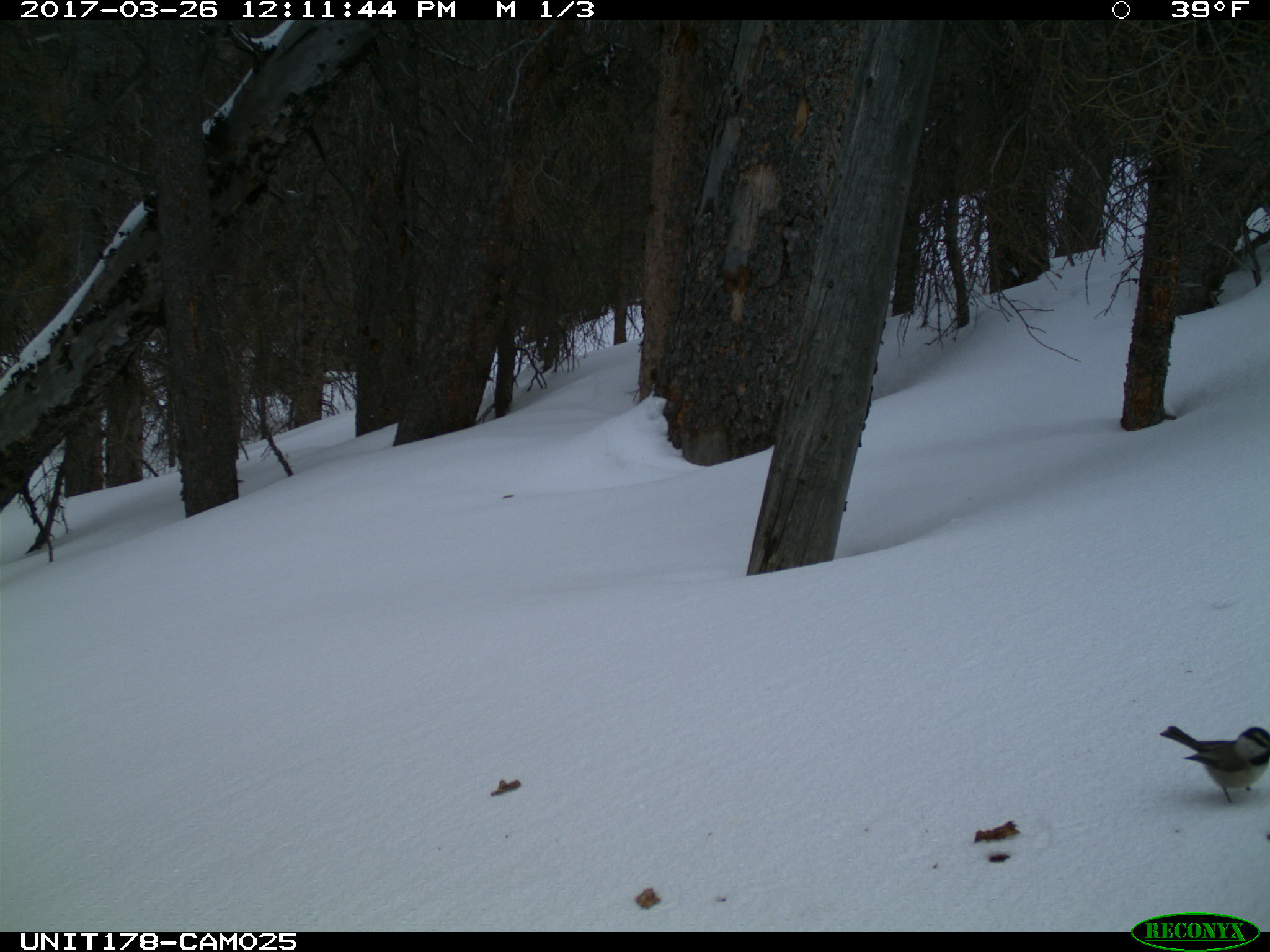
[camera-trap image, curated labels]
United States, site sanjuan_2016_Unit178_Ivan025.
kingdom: Animalia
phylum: Chordata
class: Aves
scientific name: Aves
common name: birds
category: unidentified bird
Unidentified bird (birds) (Aves).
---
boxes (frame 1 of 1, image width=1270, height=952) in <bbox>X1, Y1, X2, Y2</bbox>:
animal: <bbox>1159, 724, 1270, 804</bbox>